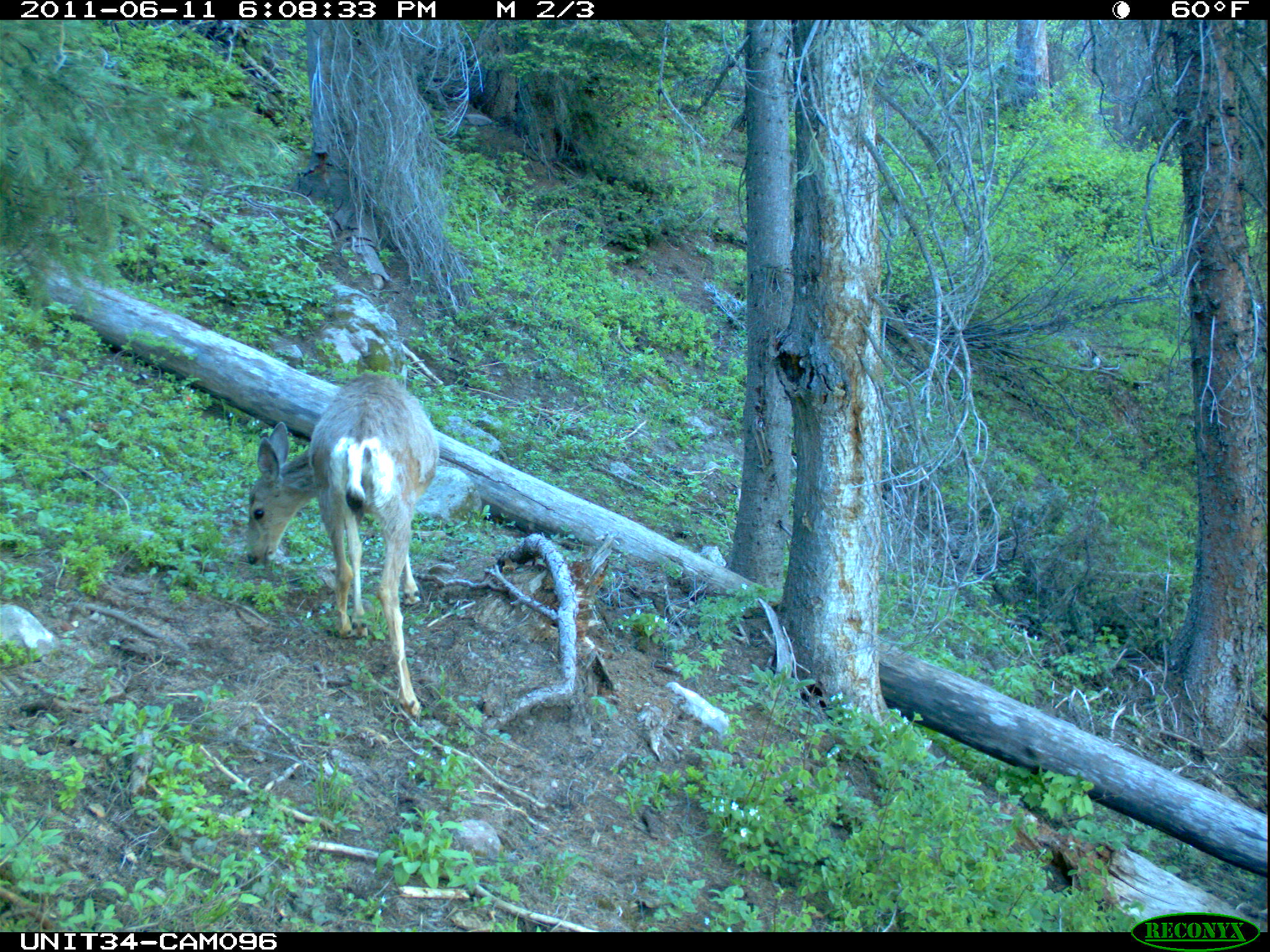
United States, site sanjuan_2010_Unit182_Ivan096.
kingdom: Animalia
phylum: Chordata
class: Mammalia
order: Artiodactyla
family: Cervidae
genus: Odocoileus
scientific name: Odocoileus hemionus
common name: mule deer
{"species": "Odocoileus hemionus (mule deer)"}